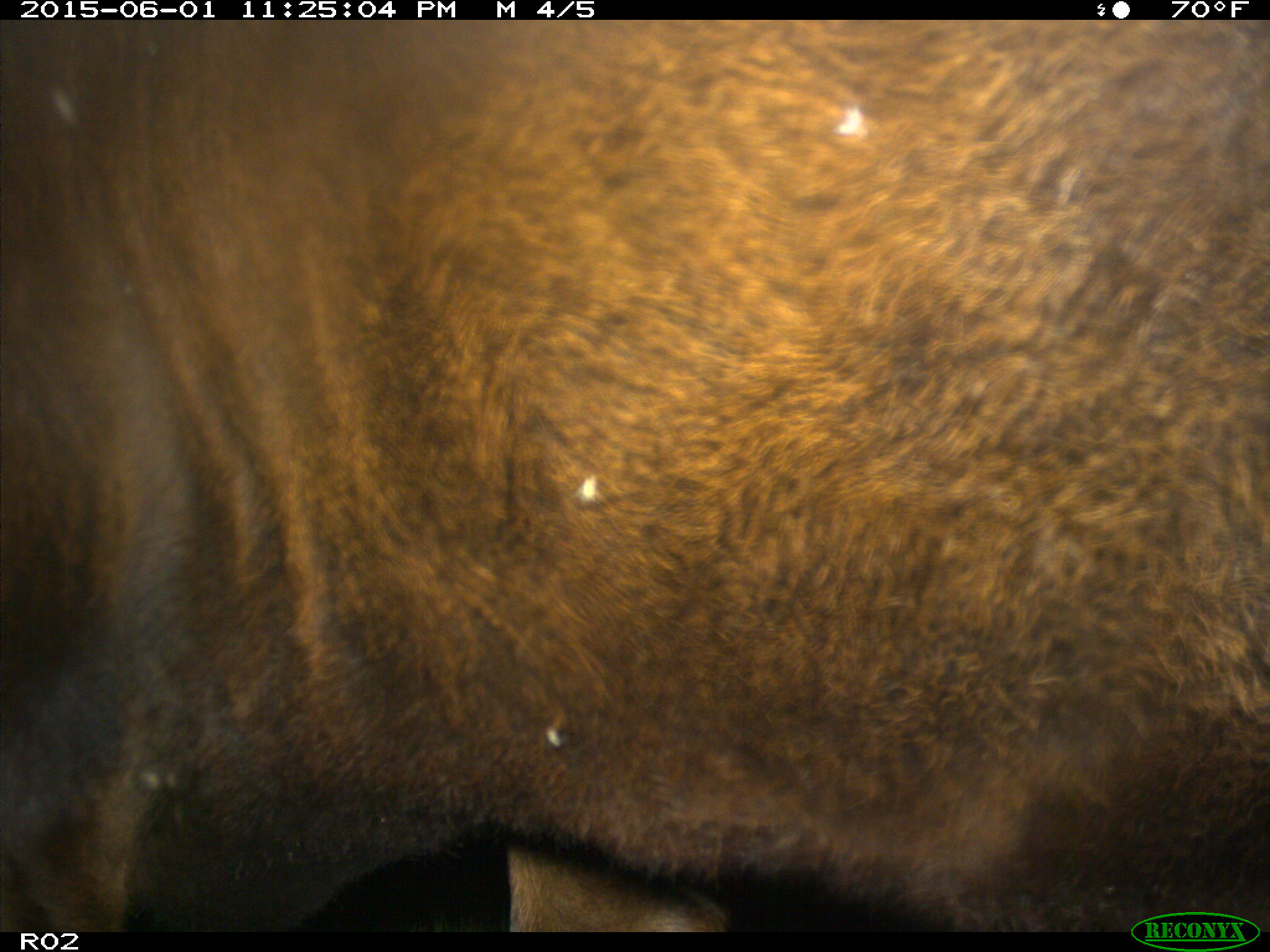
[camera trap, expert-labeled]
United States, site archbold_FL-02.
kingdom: Animalia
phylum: Chordata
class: Mammalia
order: Artiodactyla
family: Bovidae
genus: Bos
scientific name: Bos taurus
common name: domestic cow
Bos taurus (domestic cow).